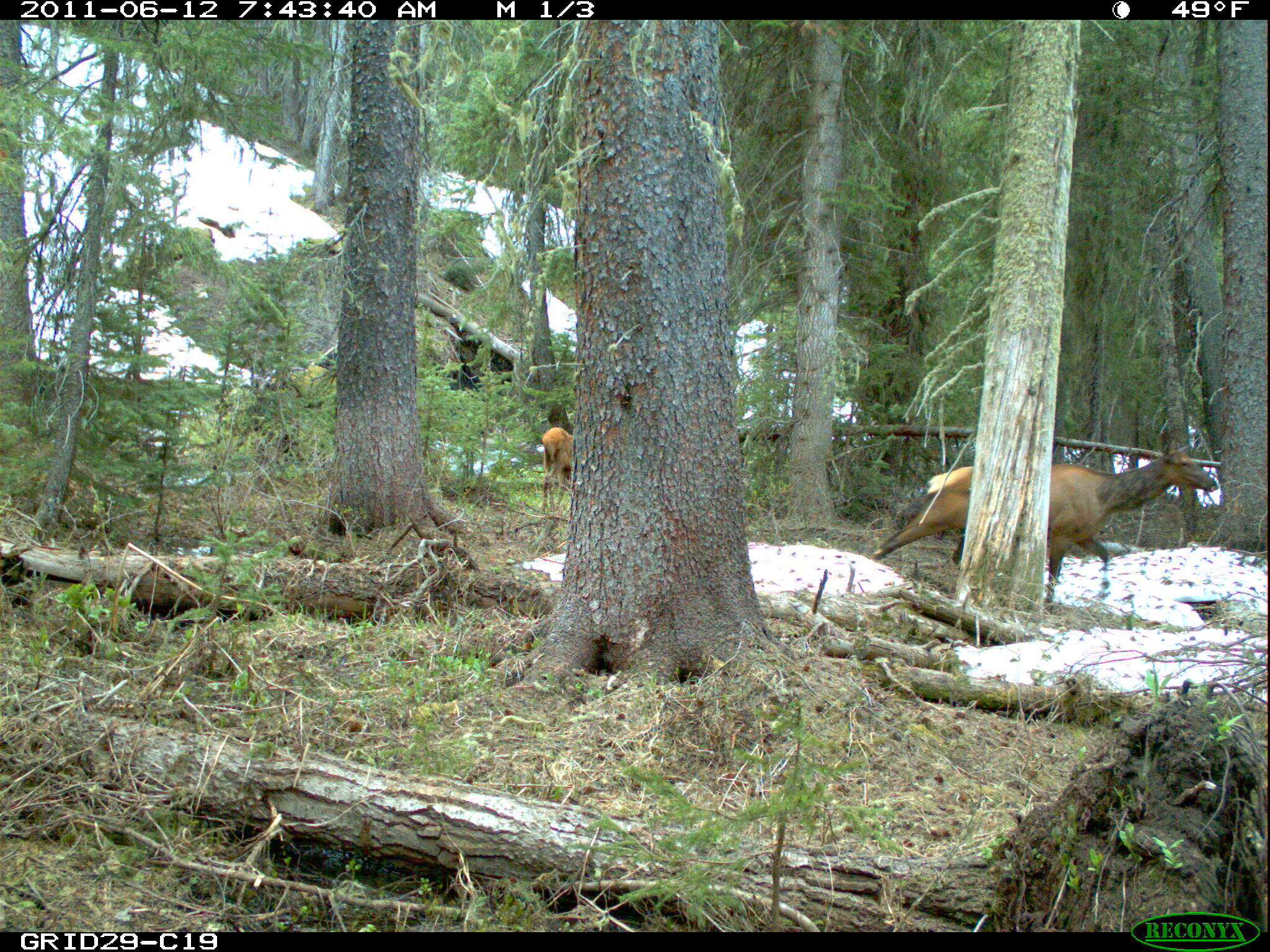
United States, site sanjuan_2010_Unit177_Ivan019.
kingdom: Animalia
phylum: Chordata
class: Mammalia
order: Artiodactyla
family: Cervidae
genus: Cervus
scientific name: Cervus elaphus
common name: red deer